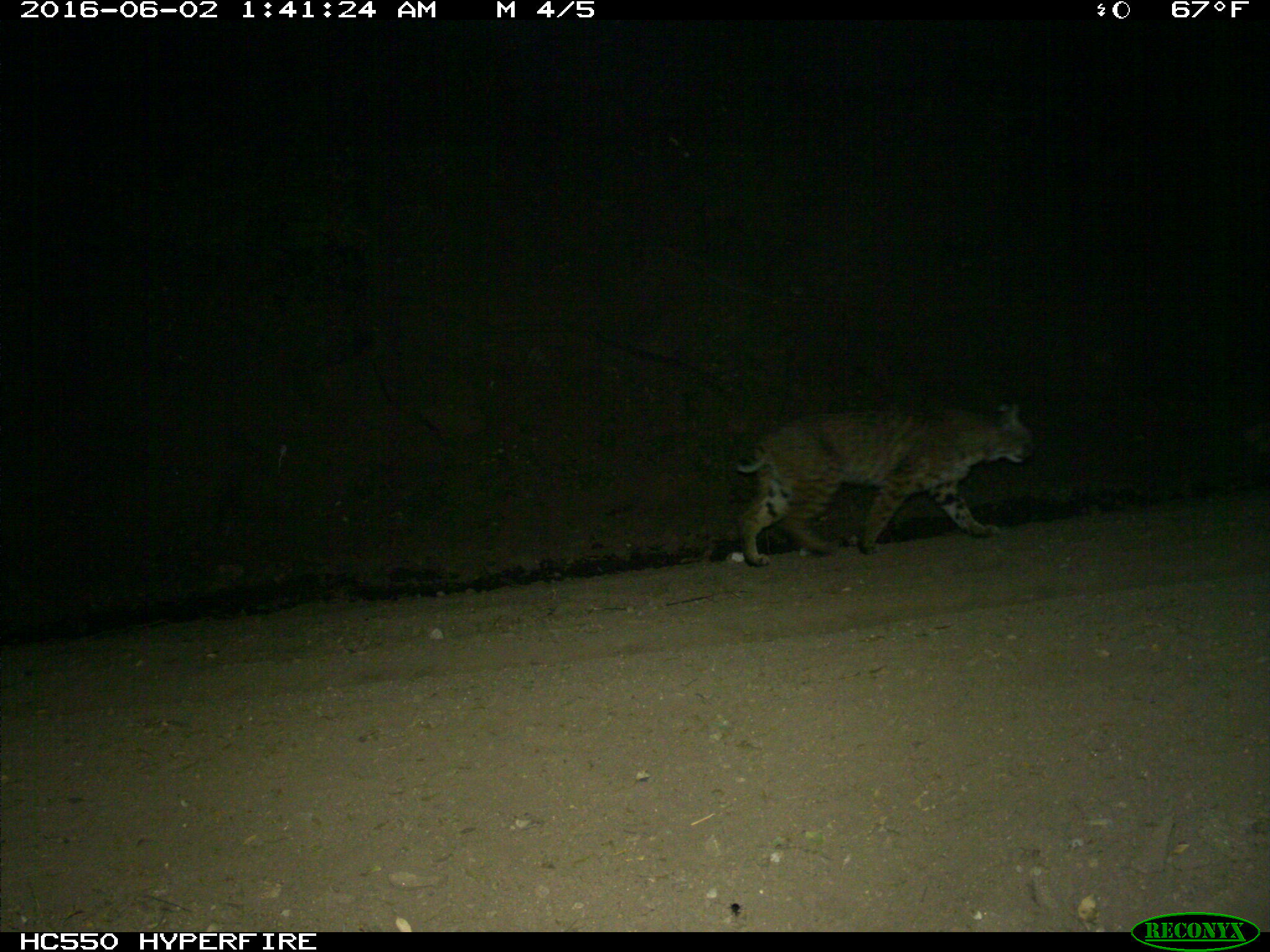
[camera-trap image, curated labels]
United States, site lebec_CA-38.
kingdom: Animalia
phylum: Chordata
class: Mammalia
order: Carnivora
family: Felidae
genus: Lynx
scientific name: Lynx rufus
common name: bobcat